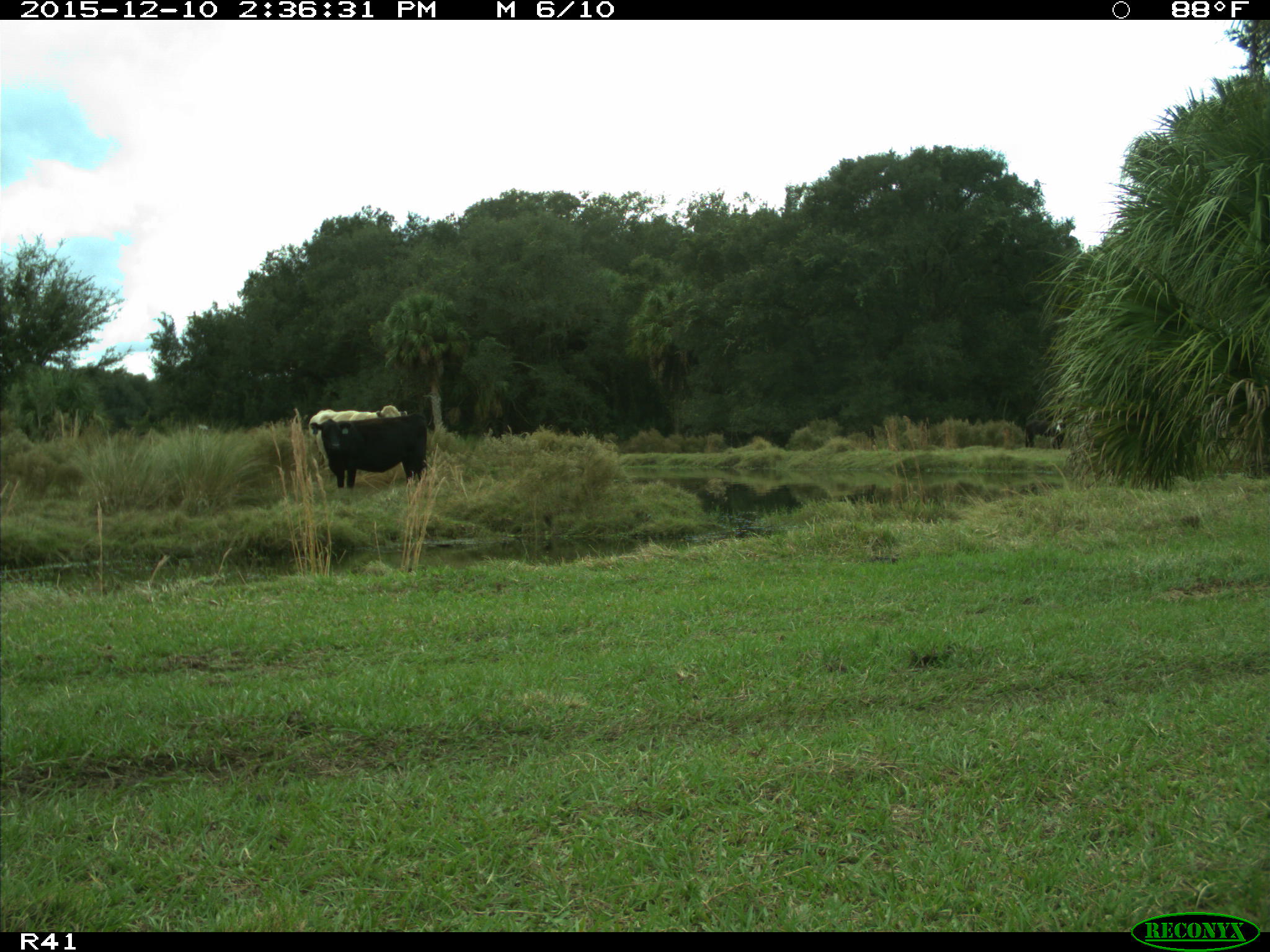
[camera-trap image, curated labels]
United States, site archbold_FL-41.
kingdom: Animalia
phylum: Chordata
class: Mammalia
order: Artiodactyla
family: Bovidae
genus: Bos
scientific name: Bos taurus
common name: domestic cow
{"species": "Bos taurus (domestic cow)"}